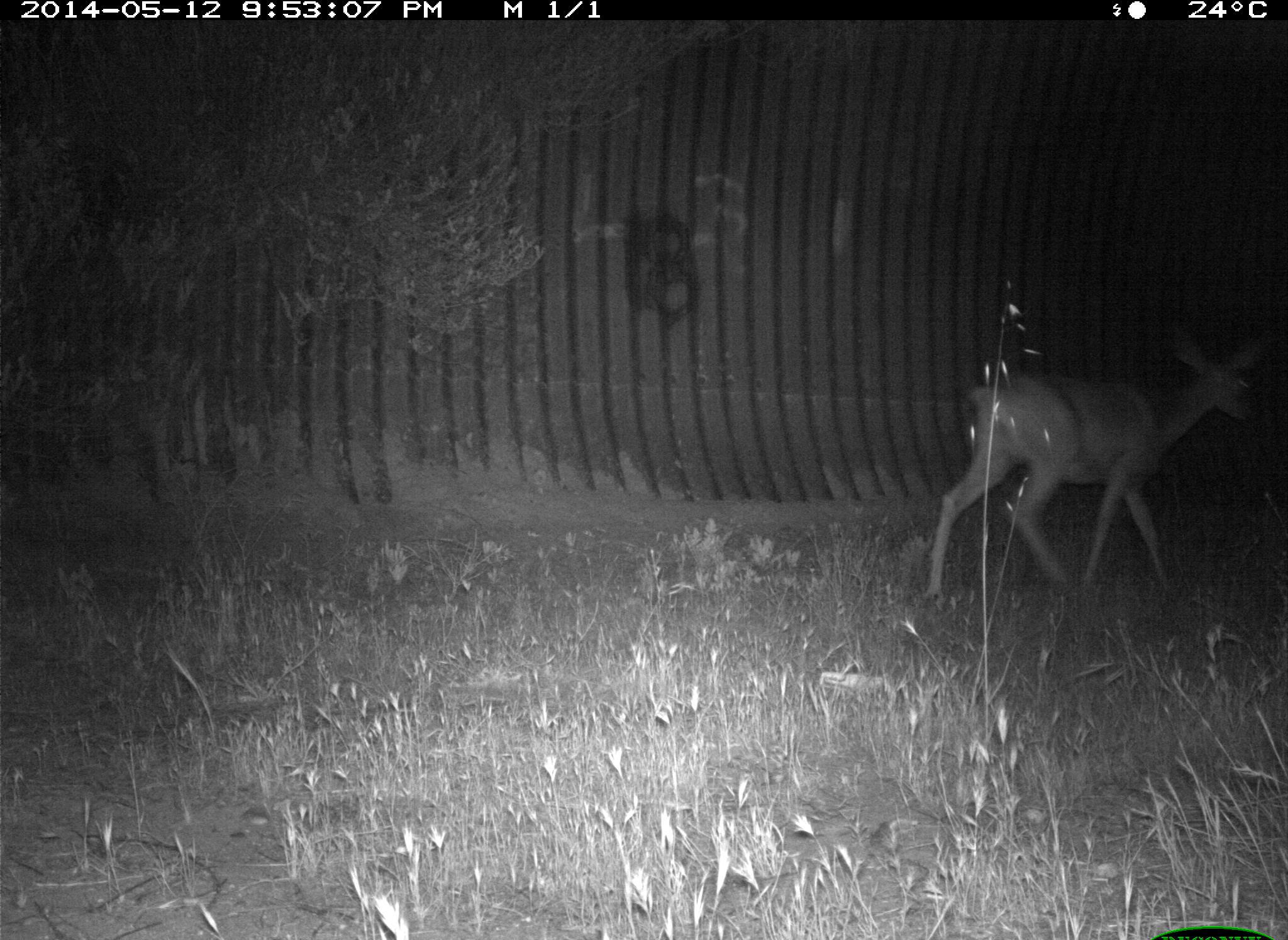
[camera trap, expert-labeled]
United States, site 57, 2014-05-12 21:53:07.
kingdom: Animalia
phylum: Chordata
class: Mammalia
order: Artiodactyla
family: Cervidae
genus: Odocoileus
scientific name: Odocoileus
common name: deer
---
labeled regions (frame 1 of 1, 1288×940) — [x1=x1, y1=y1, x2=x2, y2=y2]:
deer: [x1=919, y1=328, x2=1270, y2=604]